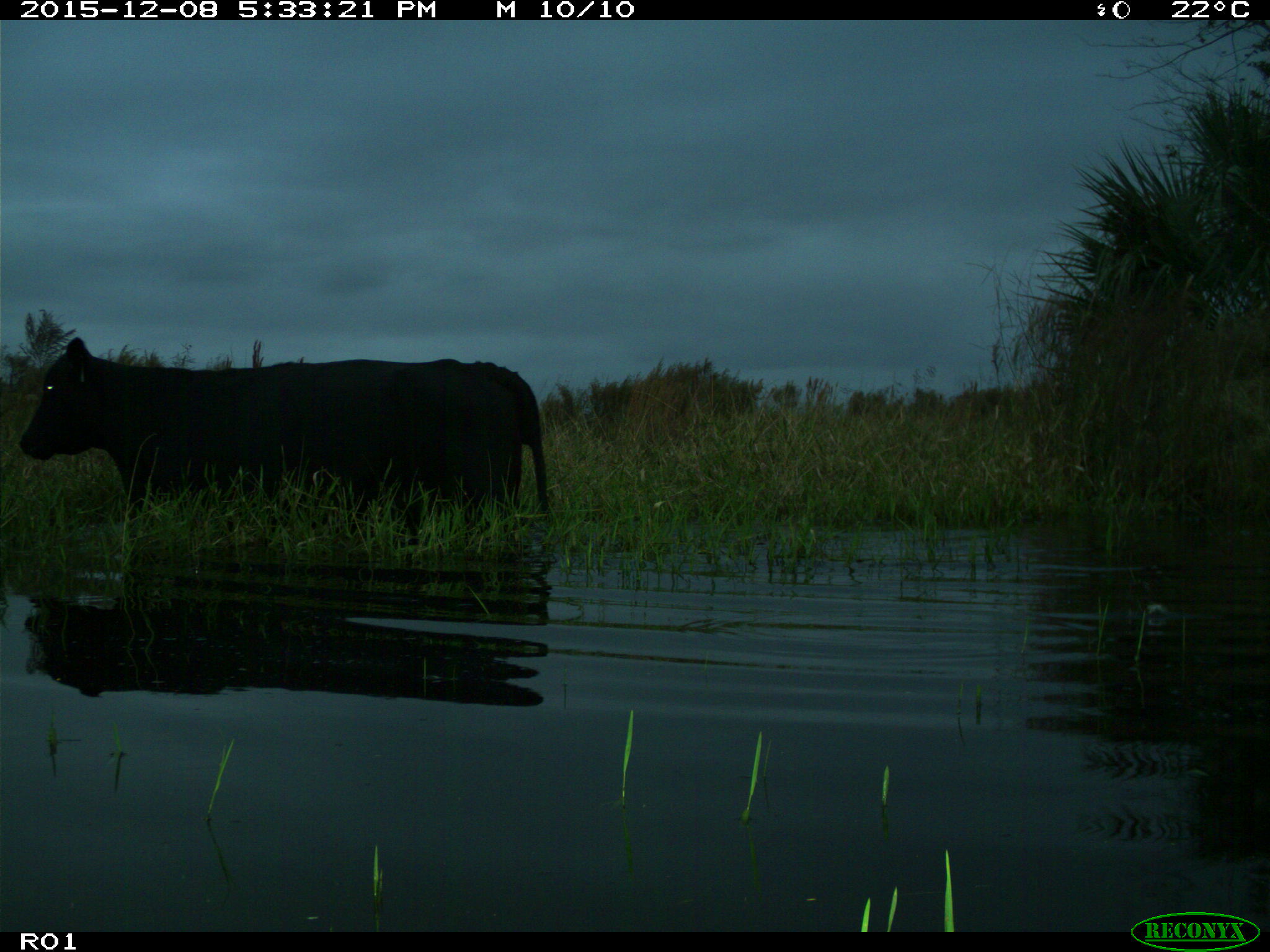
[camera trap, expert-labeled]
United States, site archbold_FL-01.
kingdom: Animalia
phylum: Chordata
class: Mammalia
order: Artiodactyla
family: Bovidae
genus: Bos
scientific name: Bos taurus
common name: domestic cow